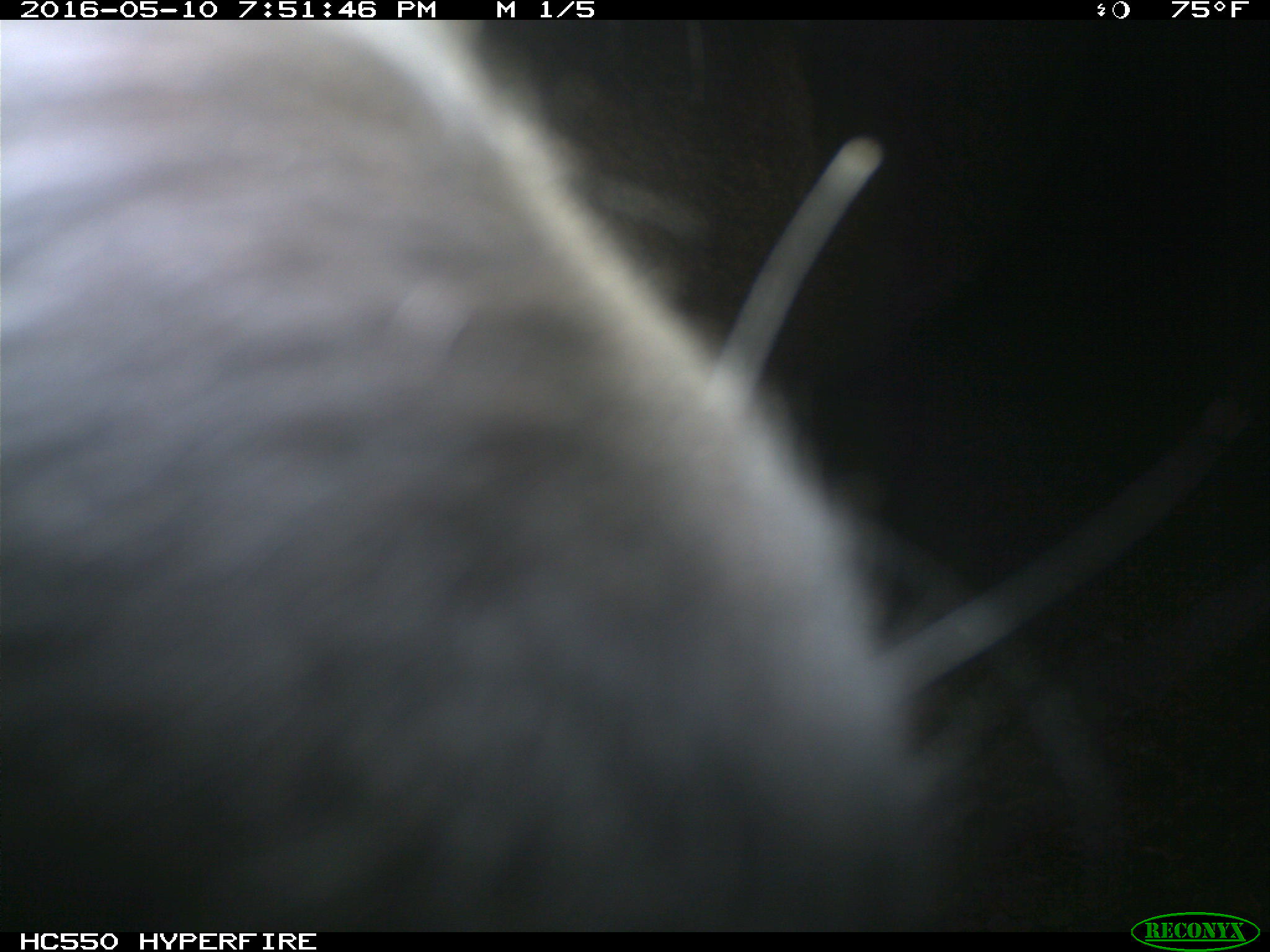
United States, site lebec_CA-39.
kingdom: Animalia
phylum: Chordata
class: Mammalia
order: Artiodactyla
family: Bovidae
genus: Bos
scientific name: Bos taurus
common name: domestic cow